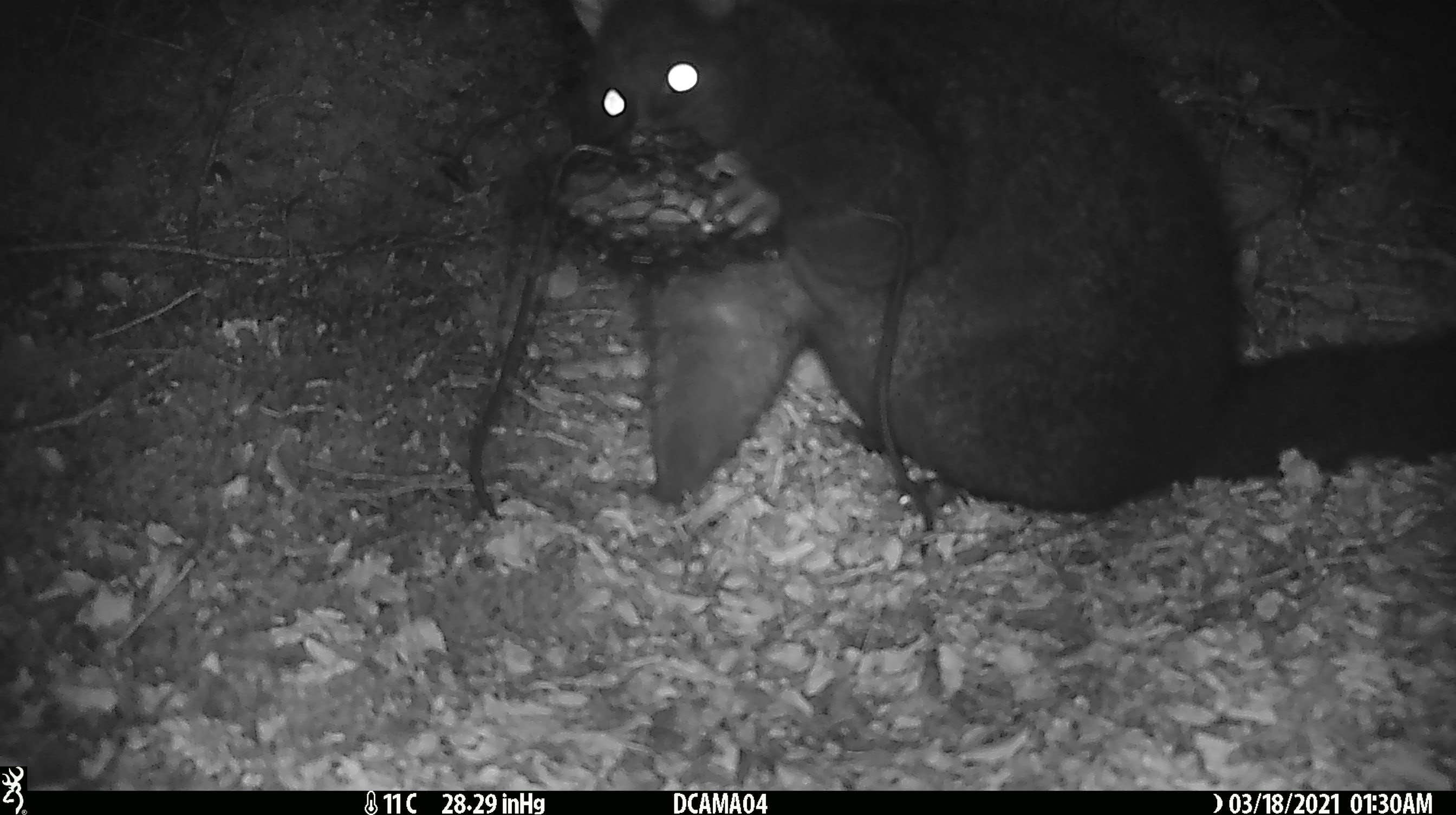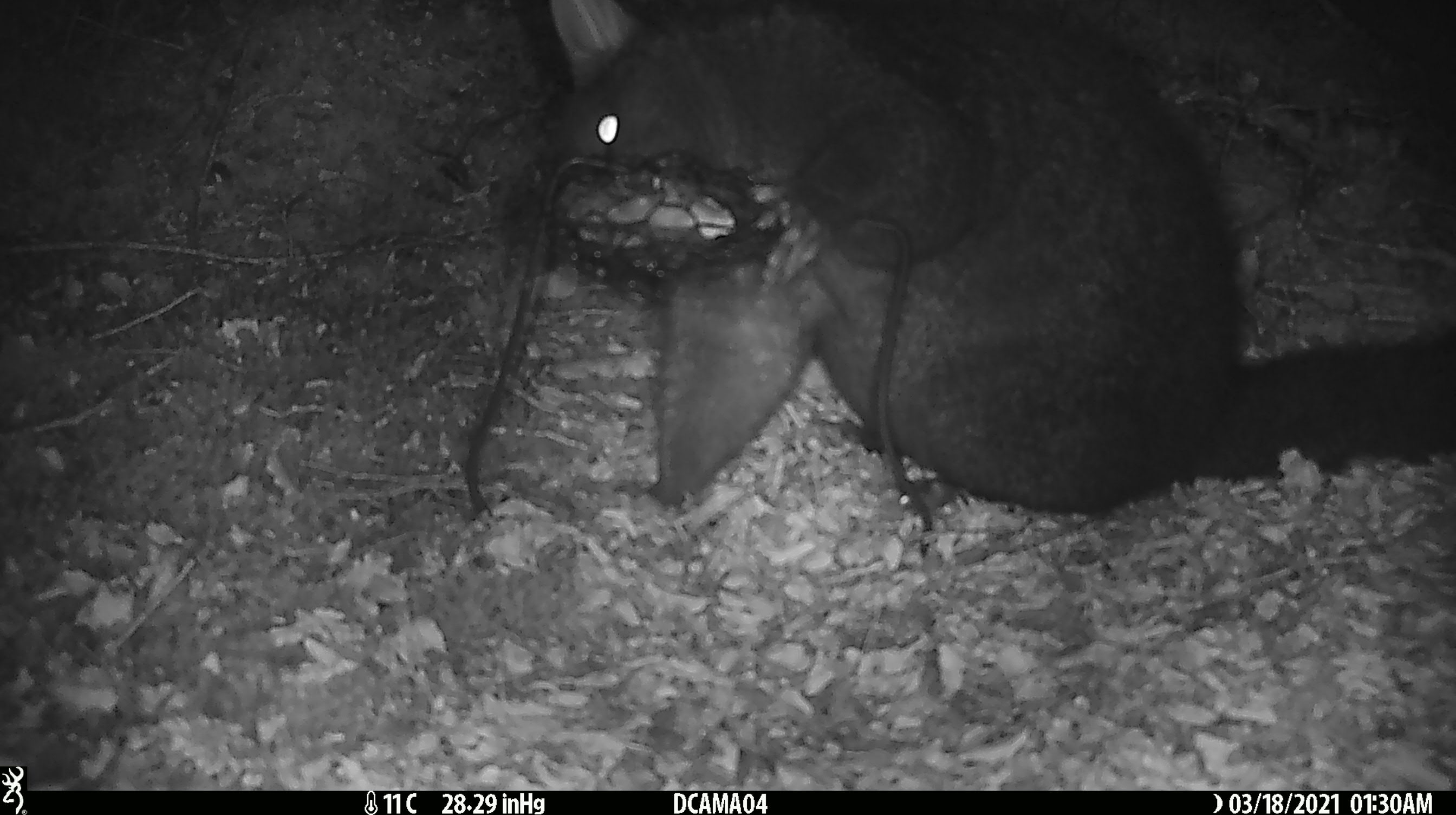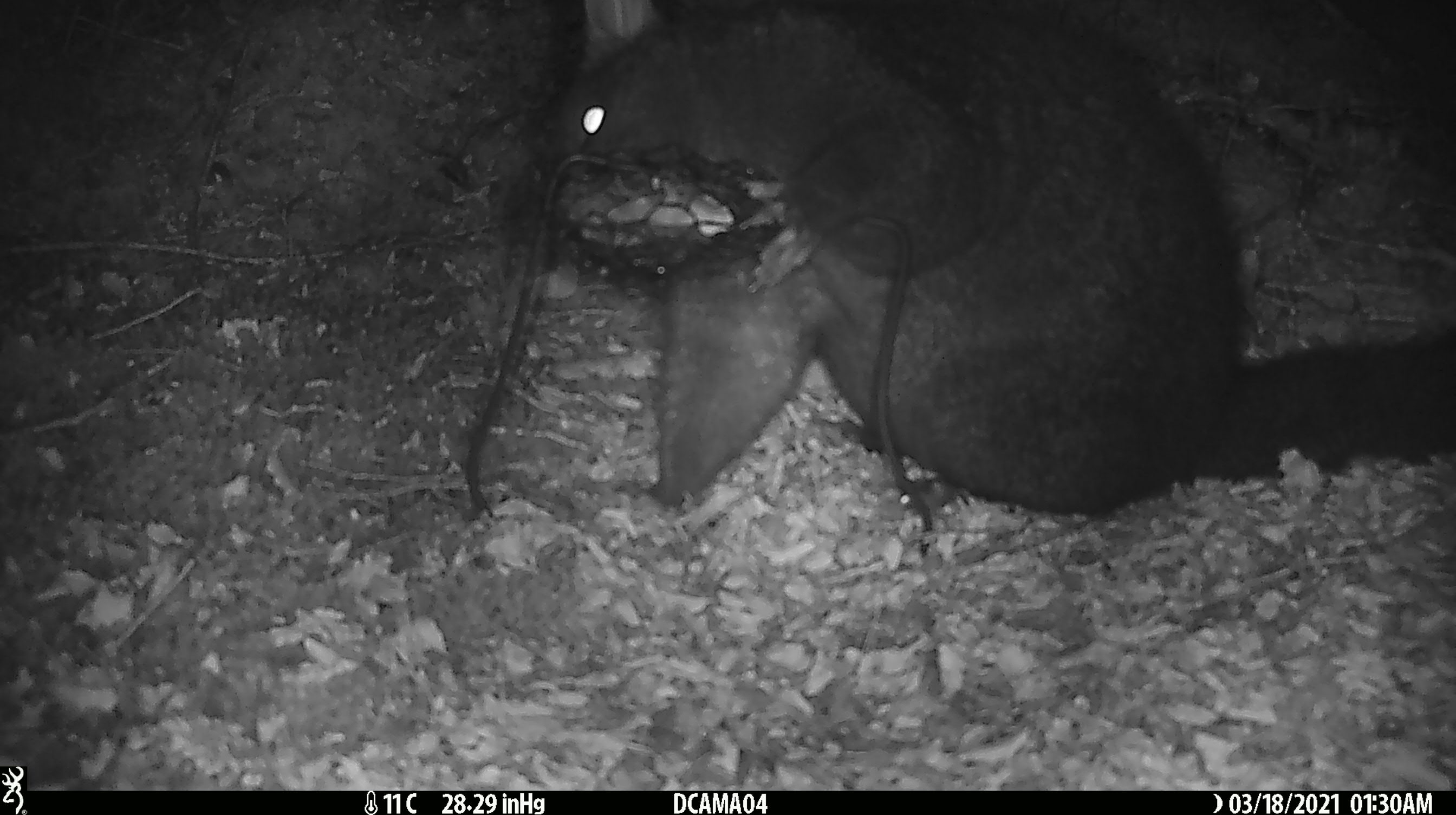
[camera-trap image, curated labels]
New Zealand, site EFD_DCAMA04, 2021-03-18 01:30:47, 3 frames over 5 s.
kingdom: Animalia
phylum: Chordata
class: Mammalia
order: Diprotodontia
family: Phalangeridae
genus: Trichosurus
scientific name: Trichosurus vulpecula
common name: common brushtail possum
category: possum